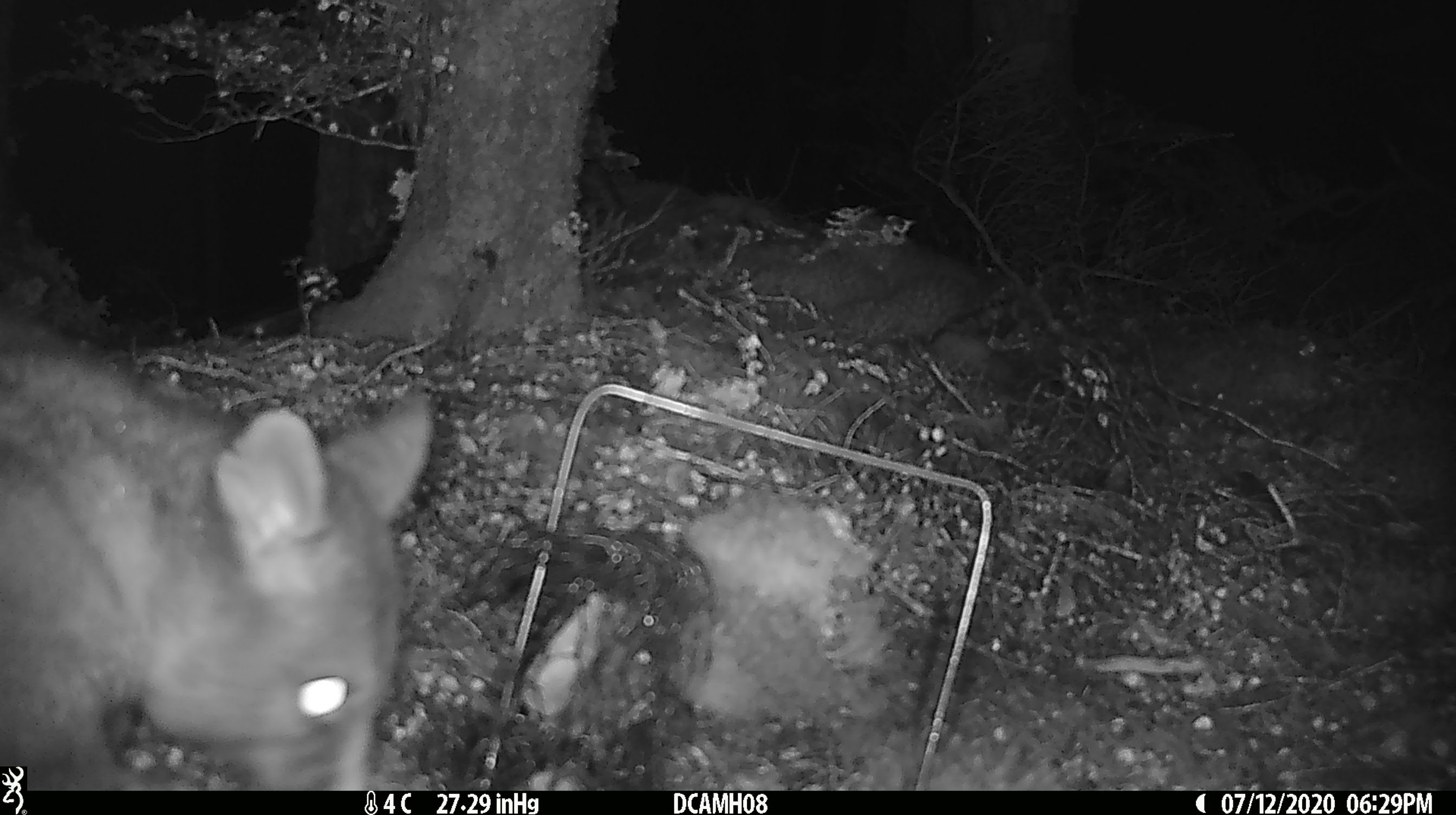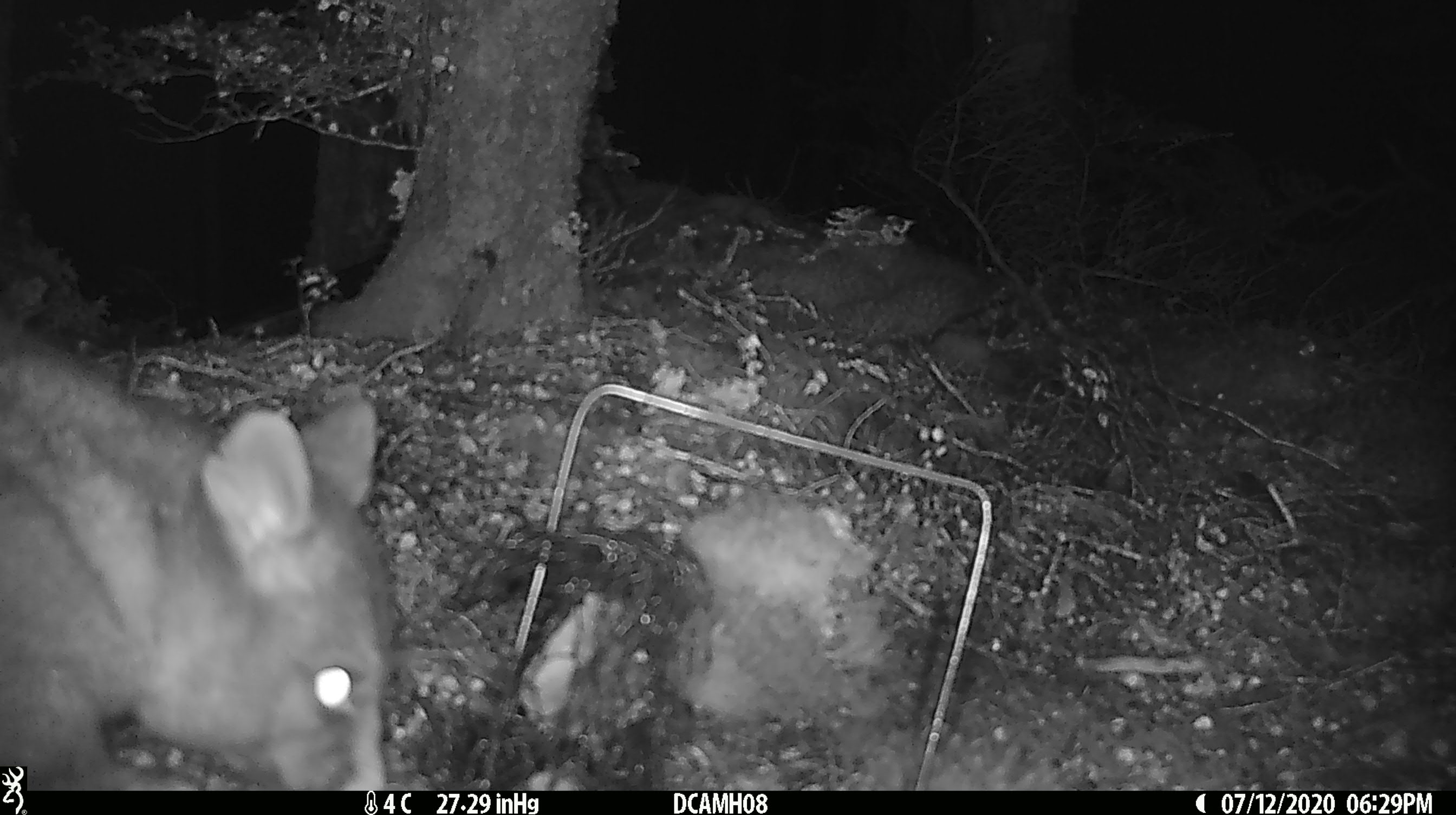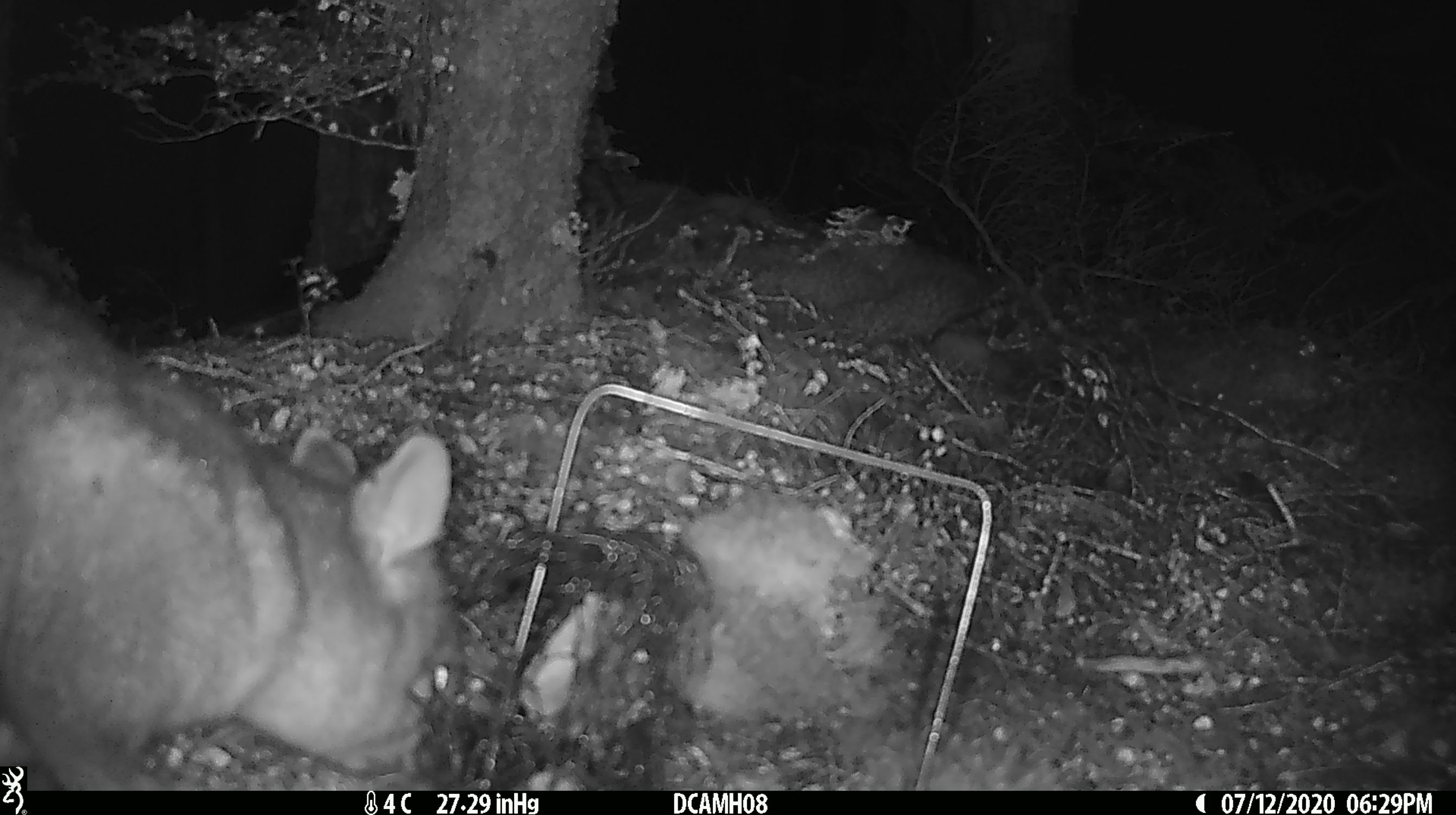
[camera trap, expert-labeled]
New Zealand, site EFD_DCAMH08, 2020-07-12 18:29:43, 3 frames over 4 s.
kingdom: Animalia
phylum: Chordata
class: Mammalia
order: Diprotodontia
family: Phalangeridae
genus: Trichosurus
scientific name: Trichosurus vulpecula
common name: common brushtail possum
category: possum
Possum (common brushtail possum) (Trichosurus vulpecula).